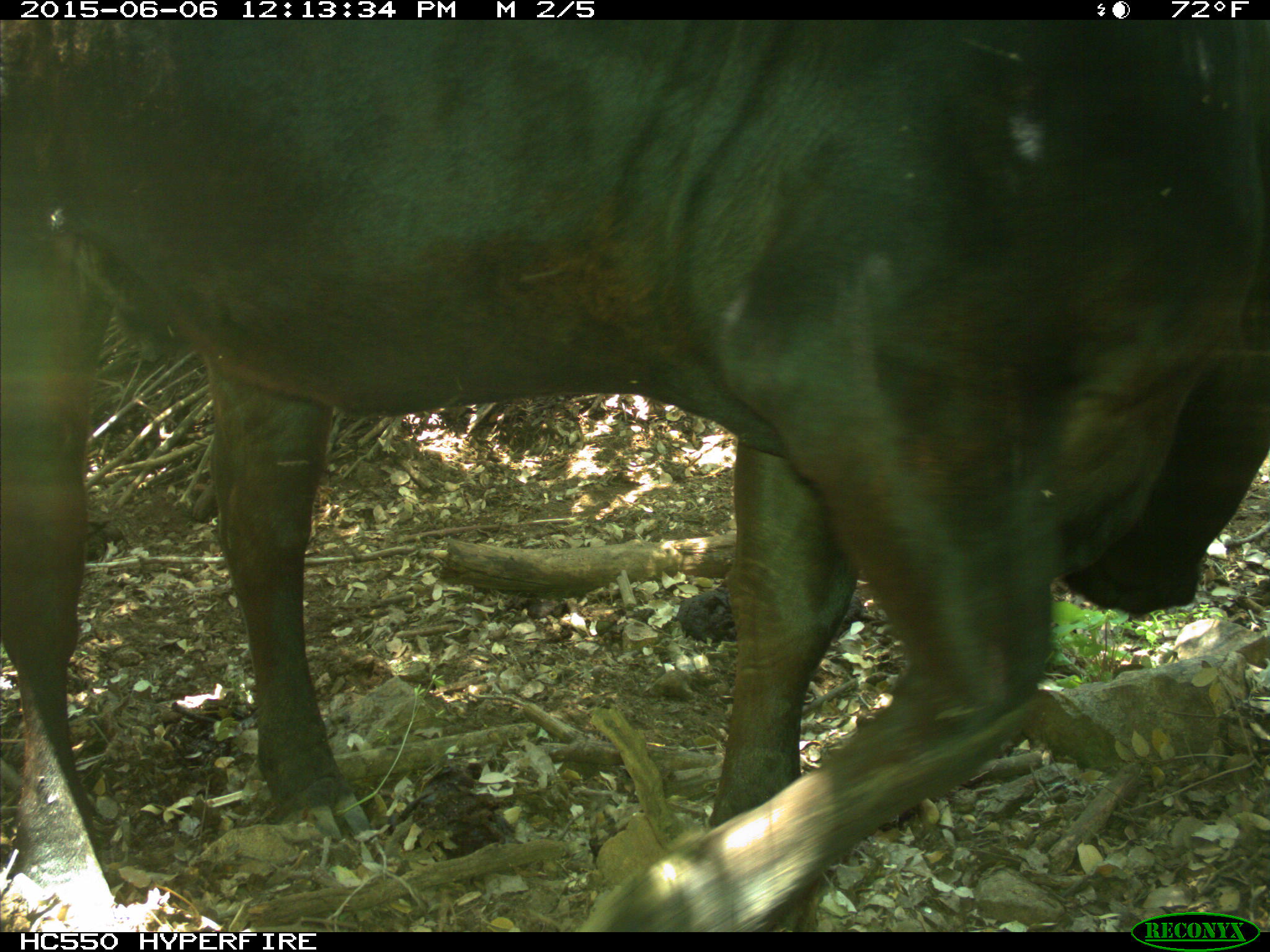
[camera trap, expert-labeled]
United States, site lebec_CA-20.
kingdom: Animalia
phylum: Chordata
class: Mammalia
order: Artiodactyla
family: Bovidae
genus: Bos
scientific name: Bos taurus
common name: domestic cow